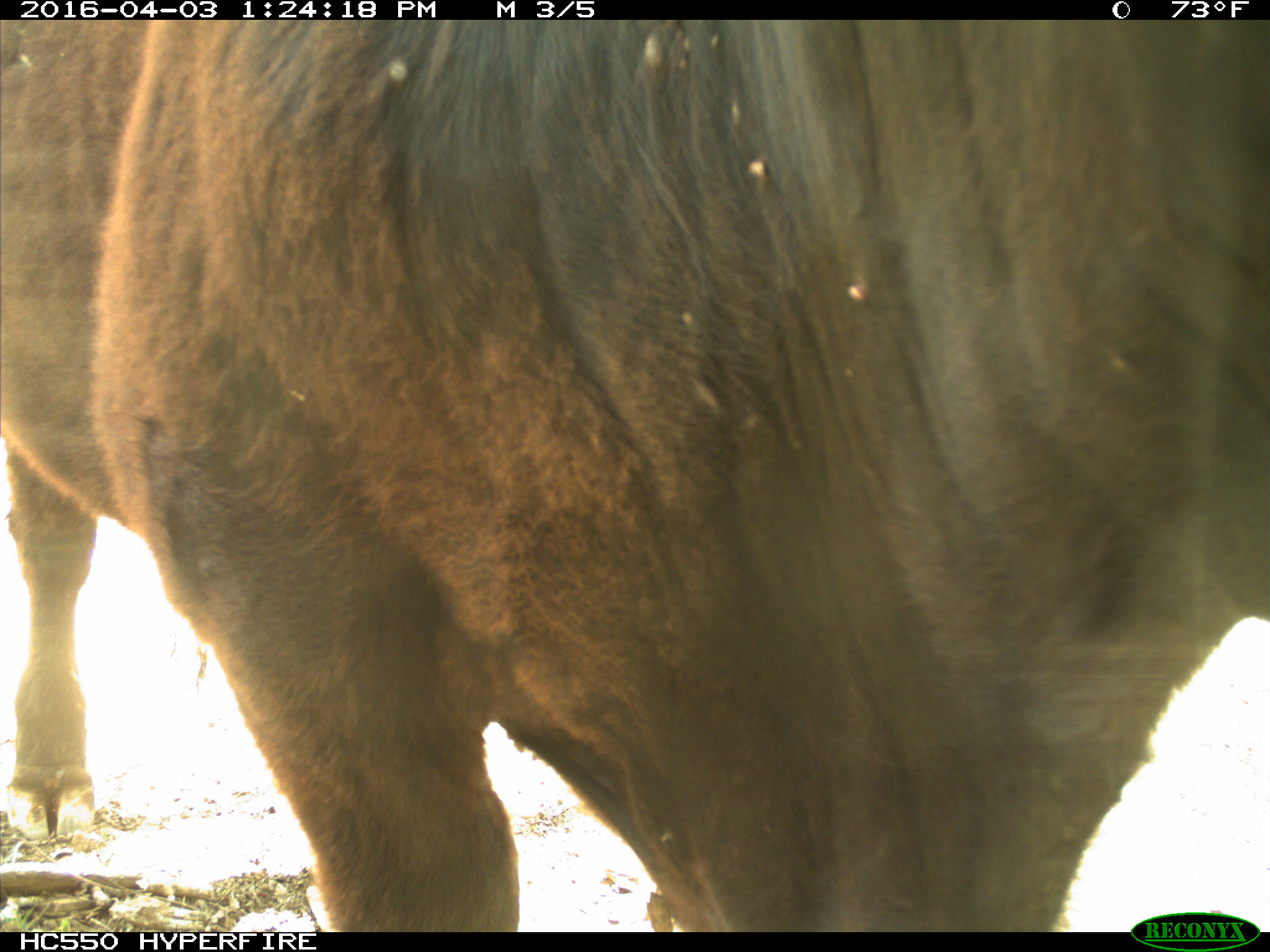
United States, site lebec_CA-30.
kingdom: Animalia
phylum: Chordata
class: Mammalia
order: Artiodactyla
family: Bovidae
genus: Bos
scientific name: Bos taurus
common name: domestic cow